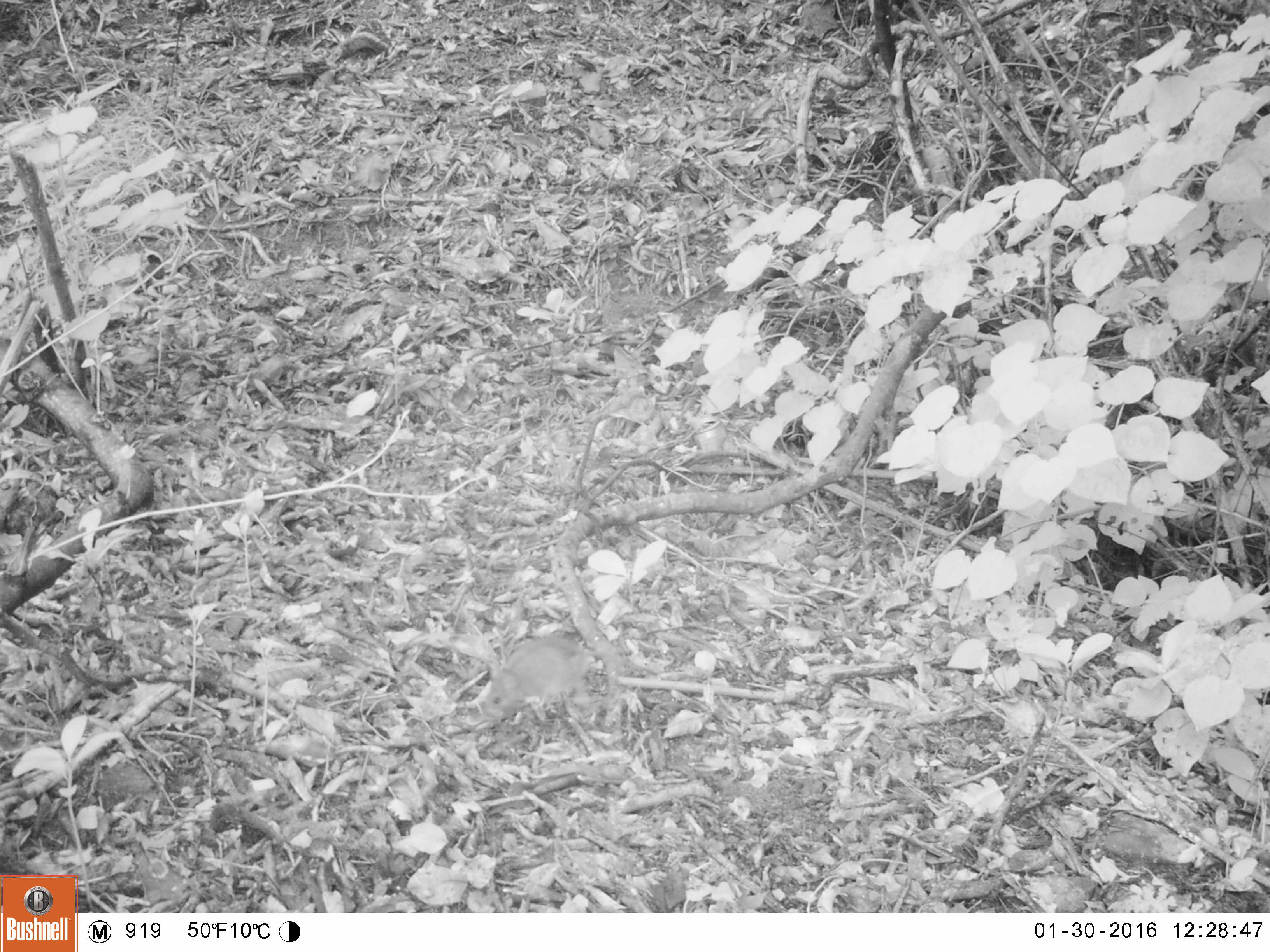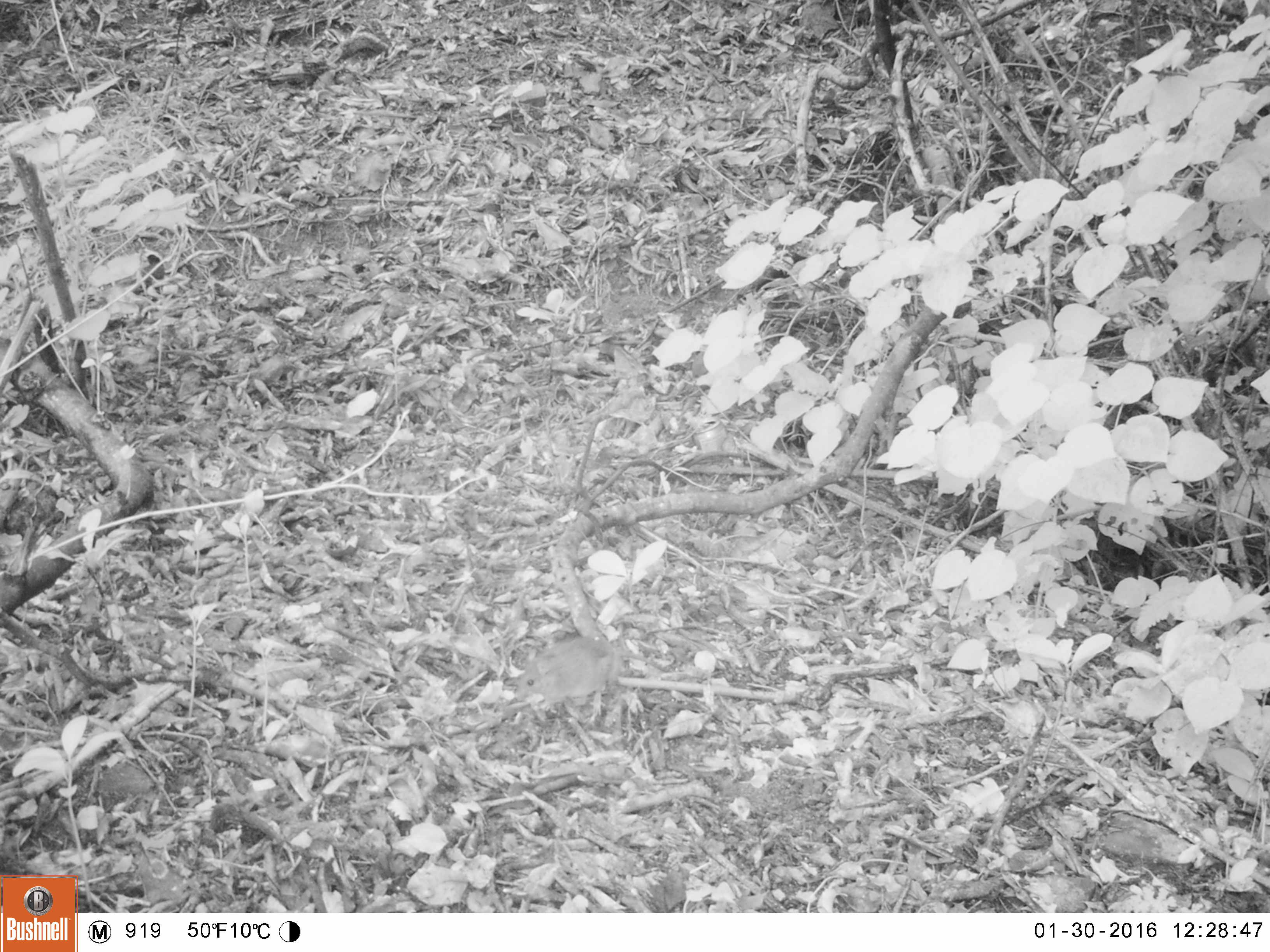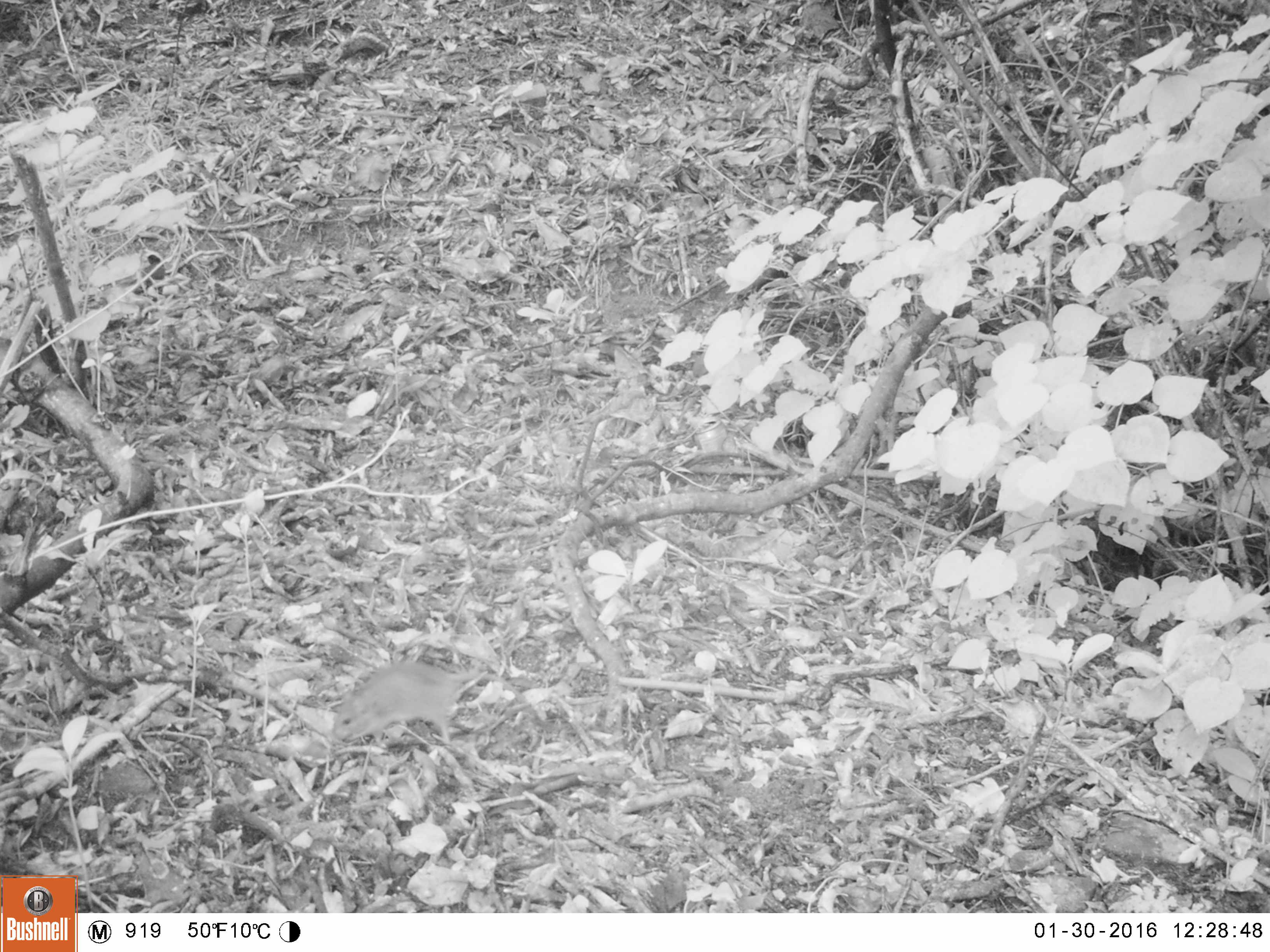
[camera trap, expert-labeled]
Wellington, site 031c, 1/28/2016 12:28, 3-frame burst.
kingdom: Animalia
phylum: Chordata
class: Mammalia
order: Rodentia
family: Muridae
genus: Mus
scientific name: Mus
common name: mouse